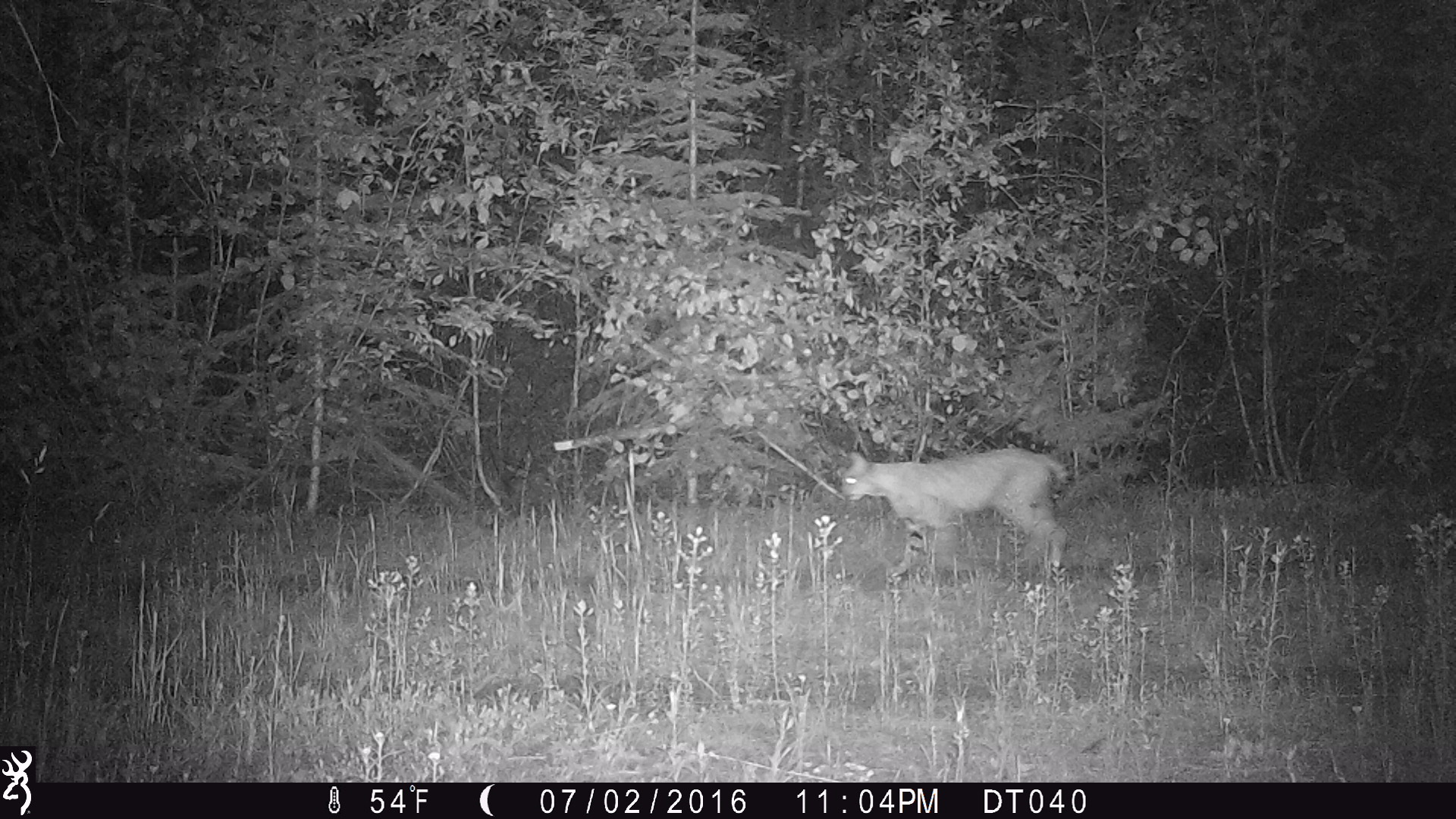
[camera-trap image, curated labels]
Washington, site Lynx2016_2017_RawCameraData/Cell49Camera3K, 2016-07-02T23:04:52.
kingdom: Animalia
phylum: Chordata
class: Mammalia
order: Carnivora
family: Felidae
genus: Lynx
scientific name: Lynx rufus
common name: bobcat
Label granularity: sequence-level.